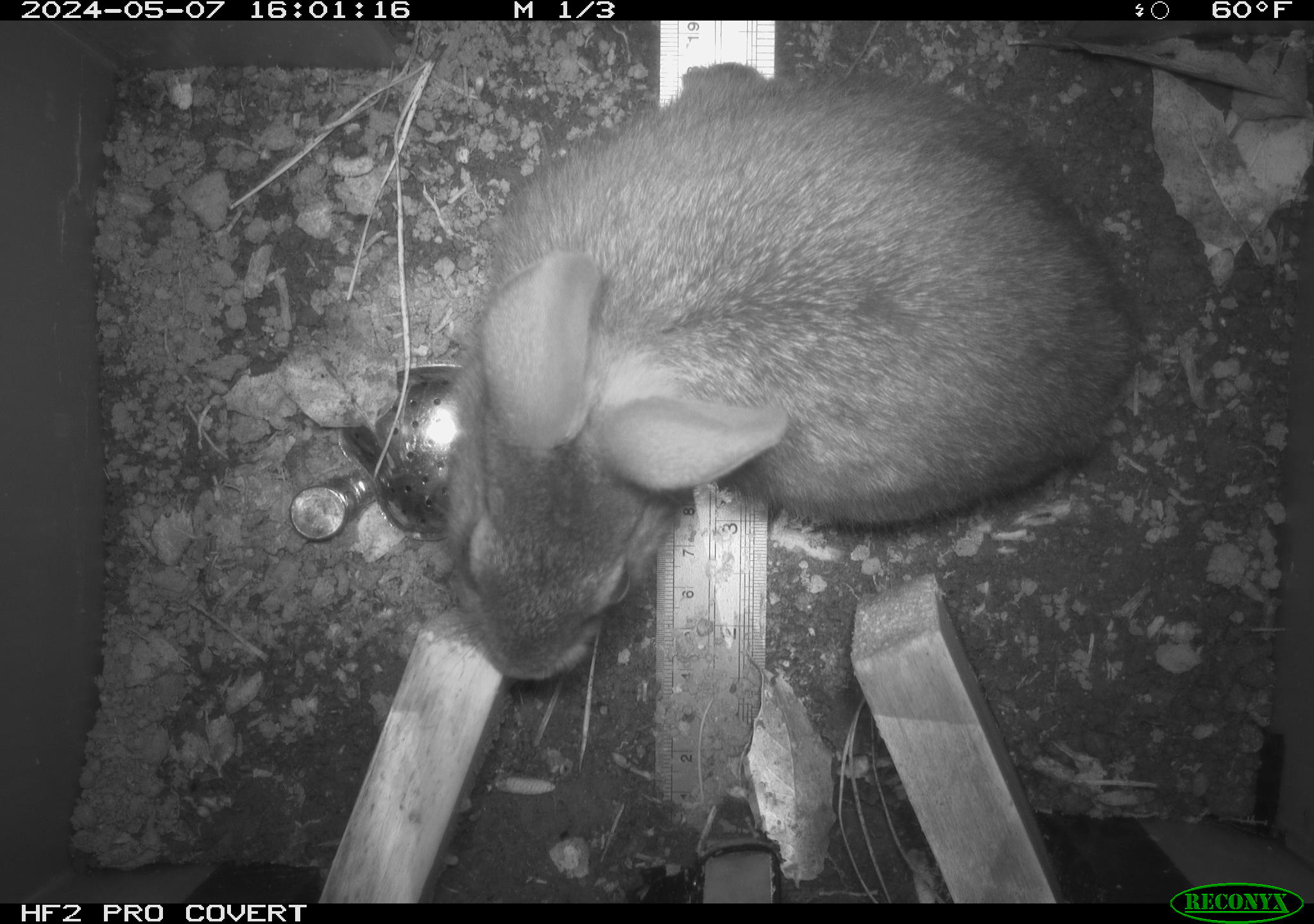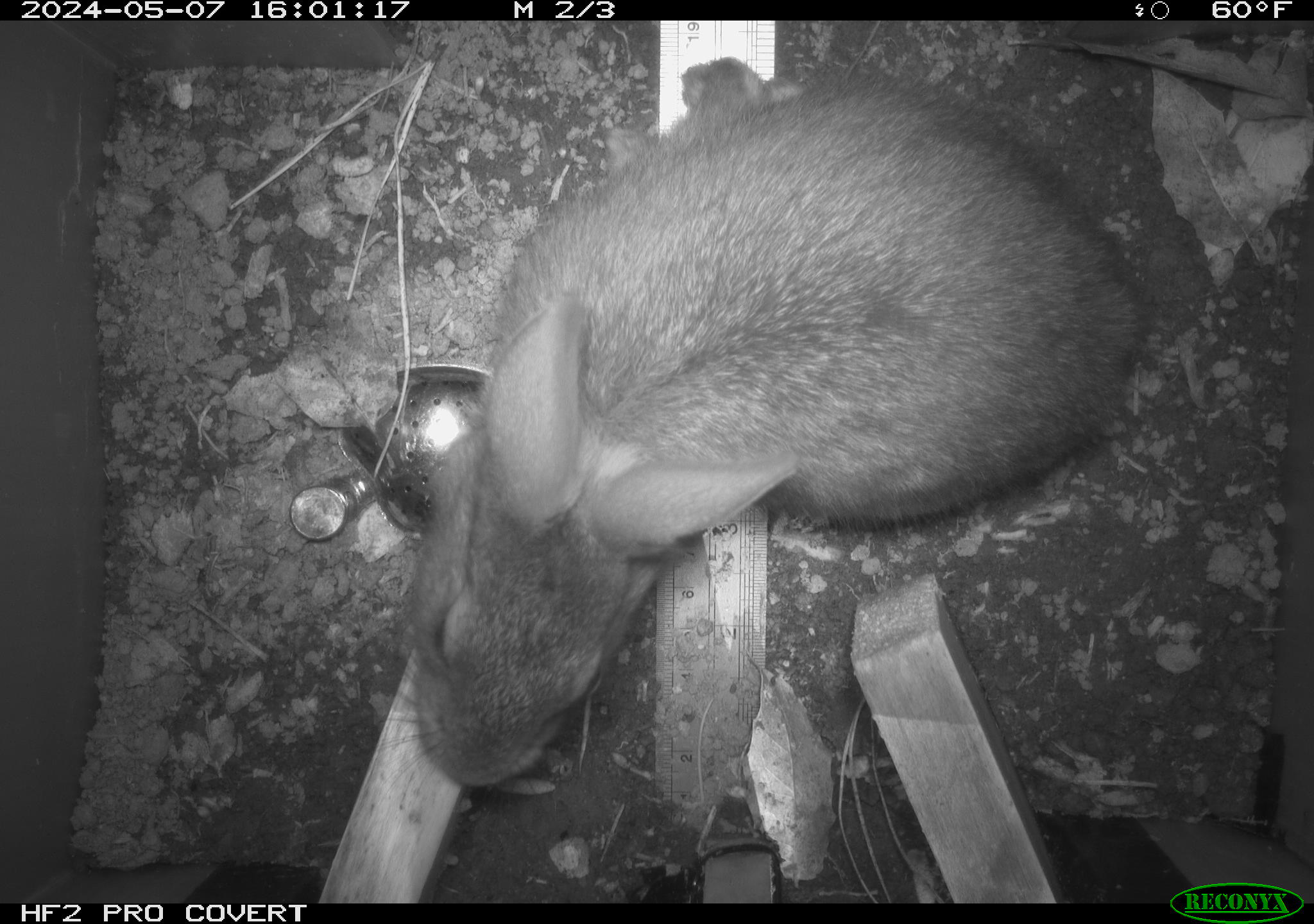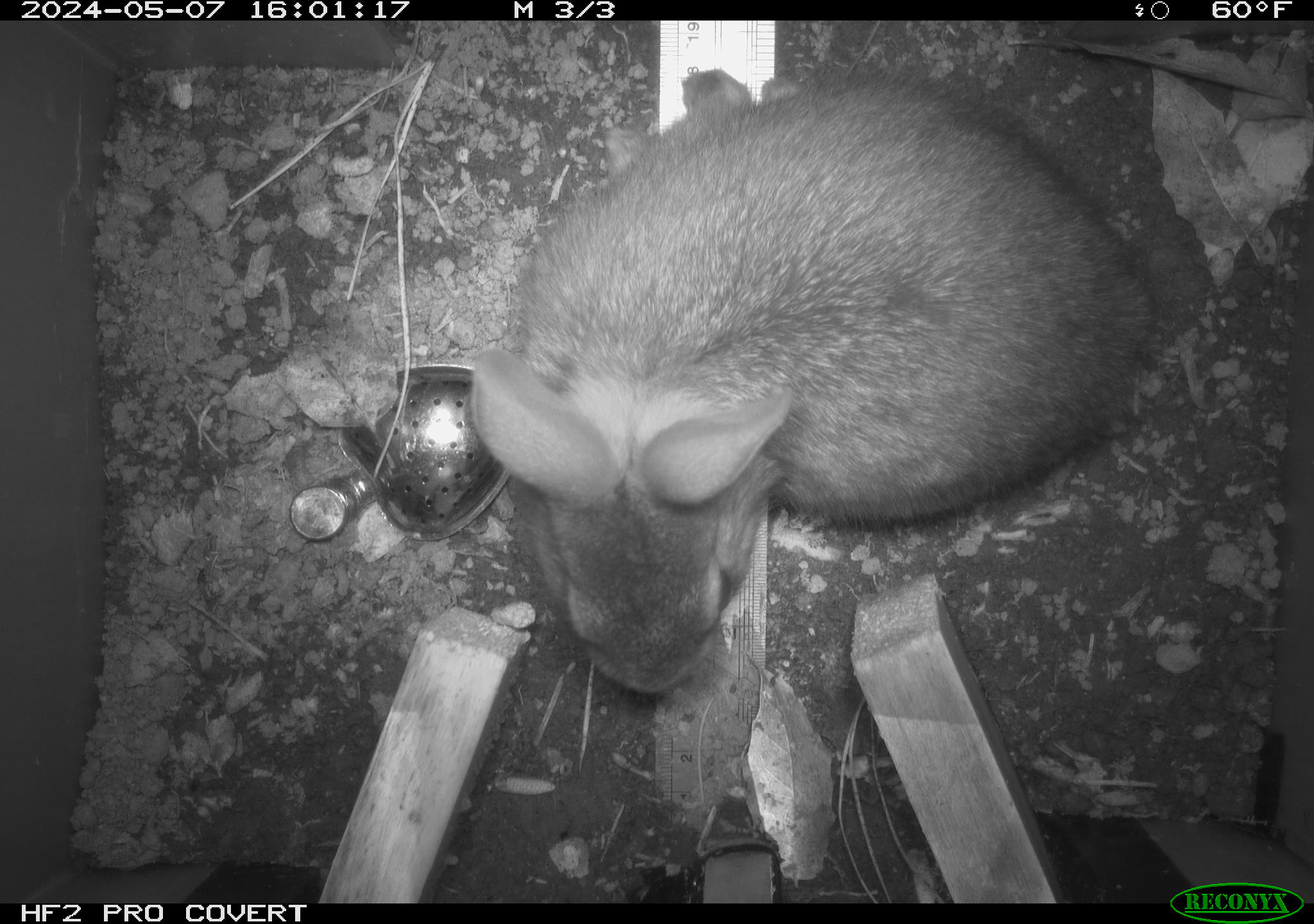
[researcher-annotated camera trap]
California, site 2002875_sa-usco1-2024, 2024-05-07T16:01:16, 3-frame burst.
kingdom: Animalia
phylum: Chordata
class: Mammalia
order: Lagomorpha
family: Leporidae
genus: Sylvilagus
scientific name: Sylvilagus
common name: cottontail rabbits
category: sylvilagus species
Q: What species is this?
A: Sylvilagus species (cottontail rabbits) (Sylvilagus).